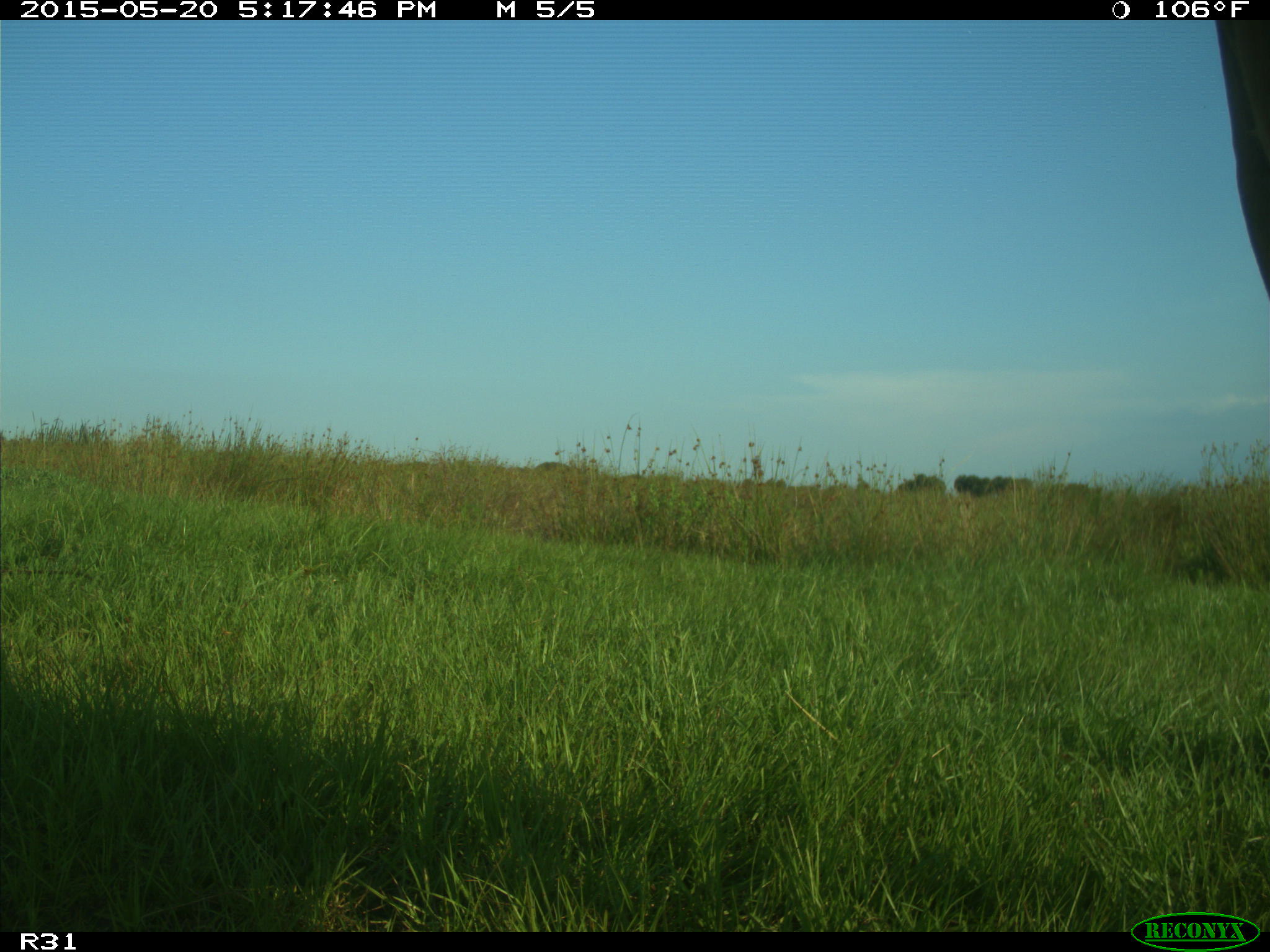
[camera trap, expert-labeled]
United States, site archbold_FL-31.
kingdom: Animalia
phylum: Chordata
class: Mammalia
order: Artiodactyla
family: Bovidae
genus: Bos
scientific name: Bos taurus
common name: domestic cow